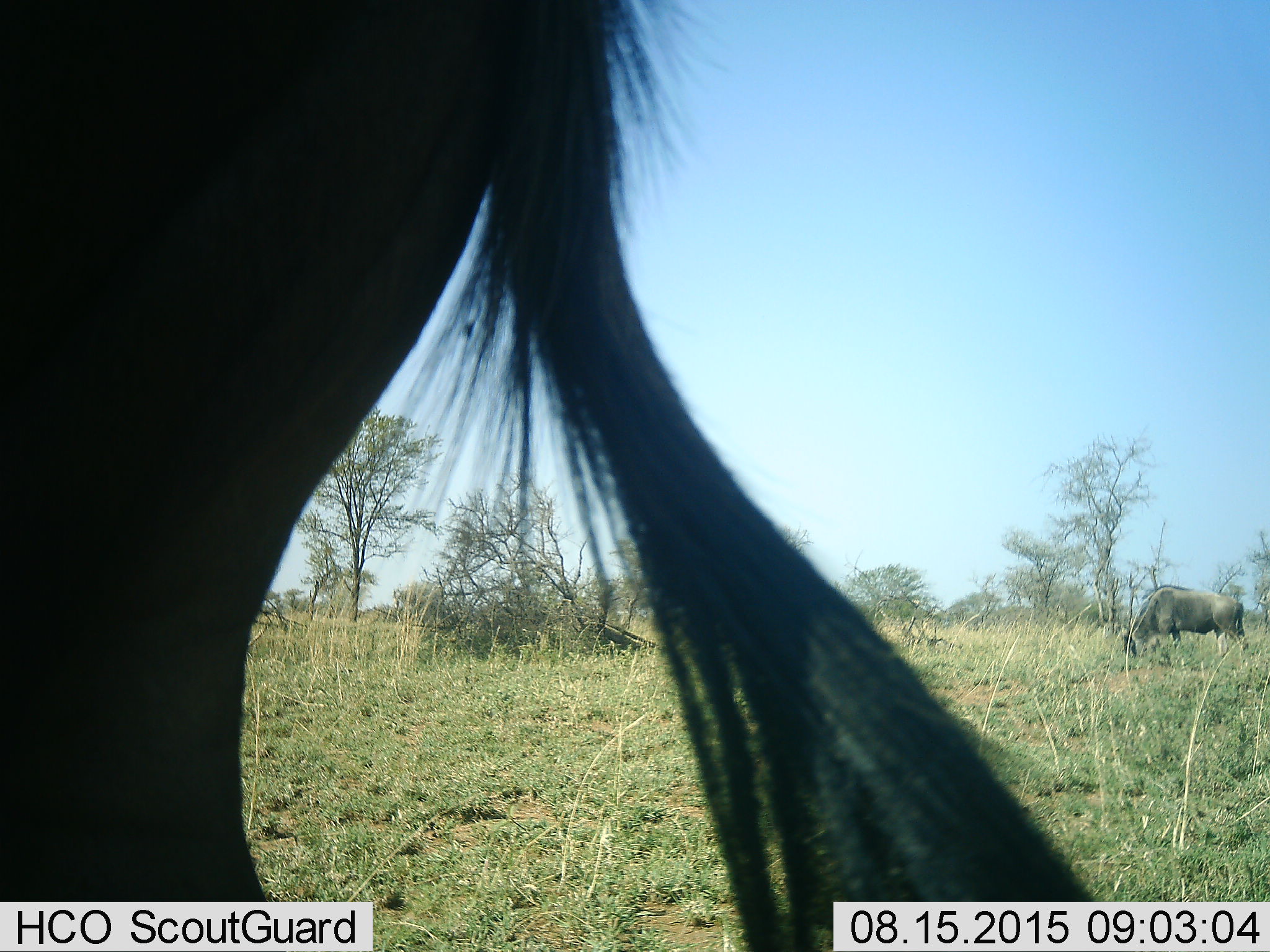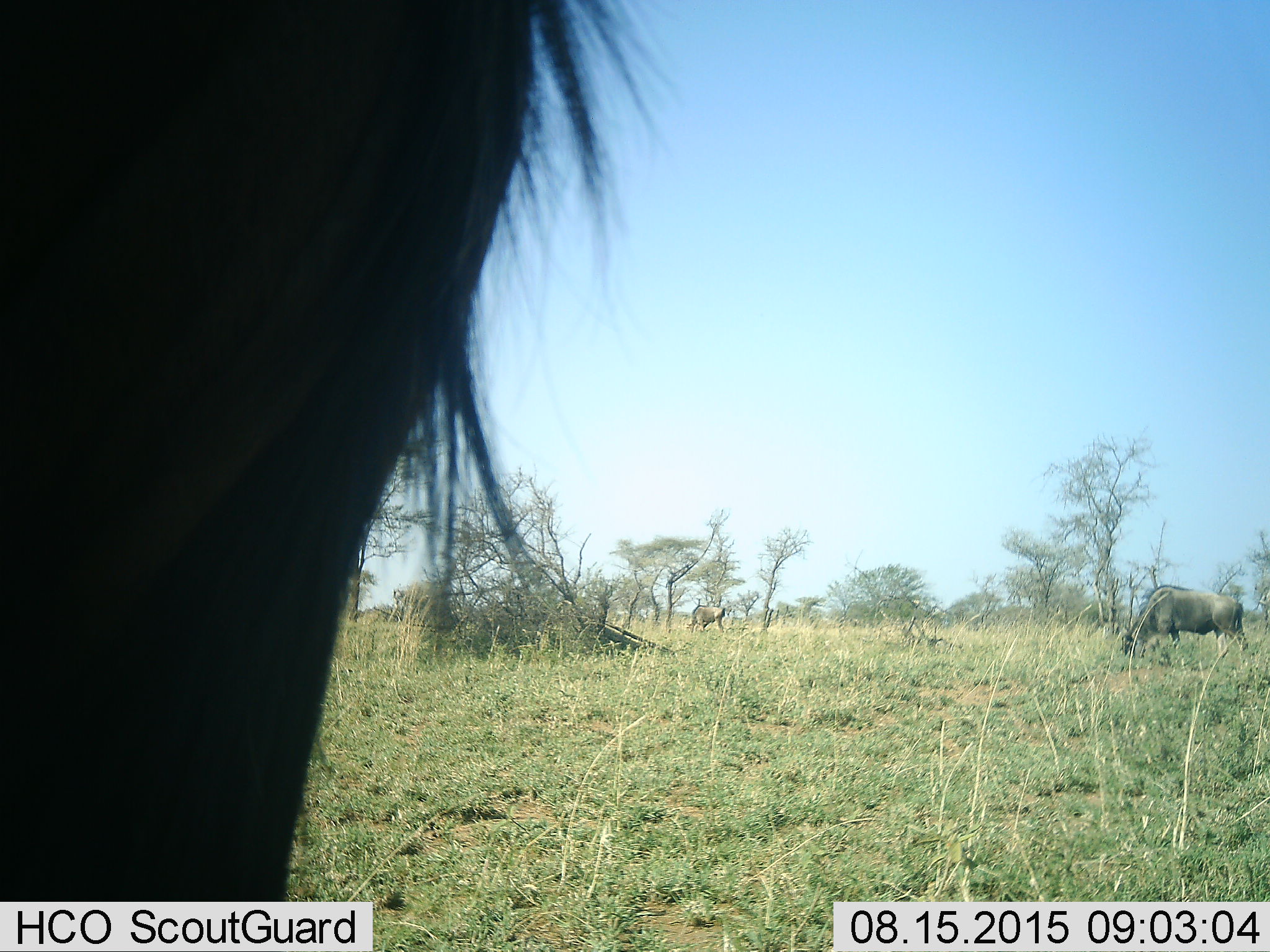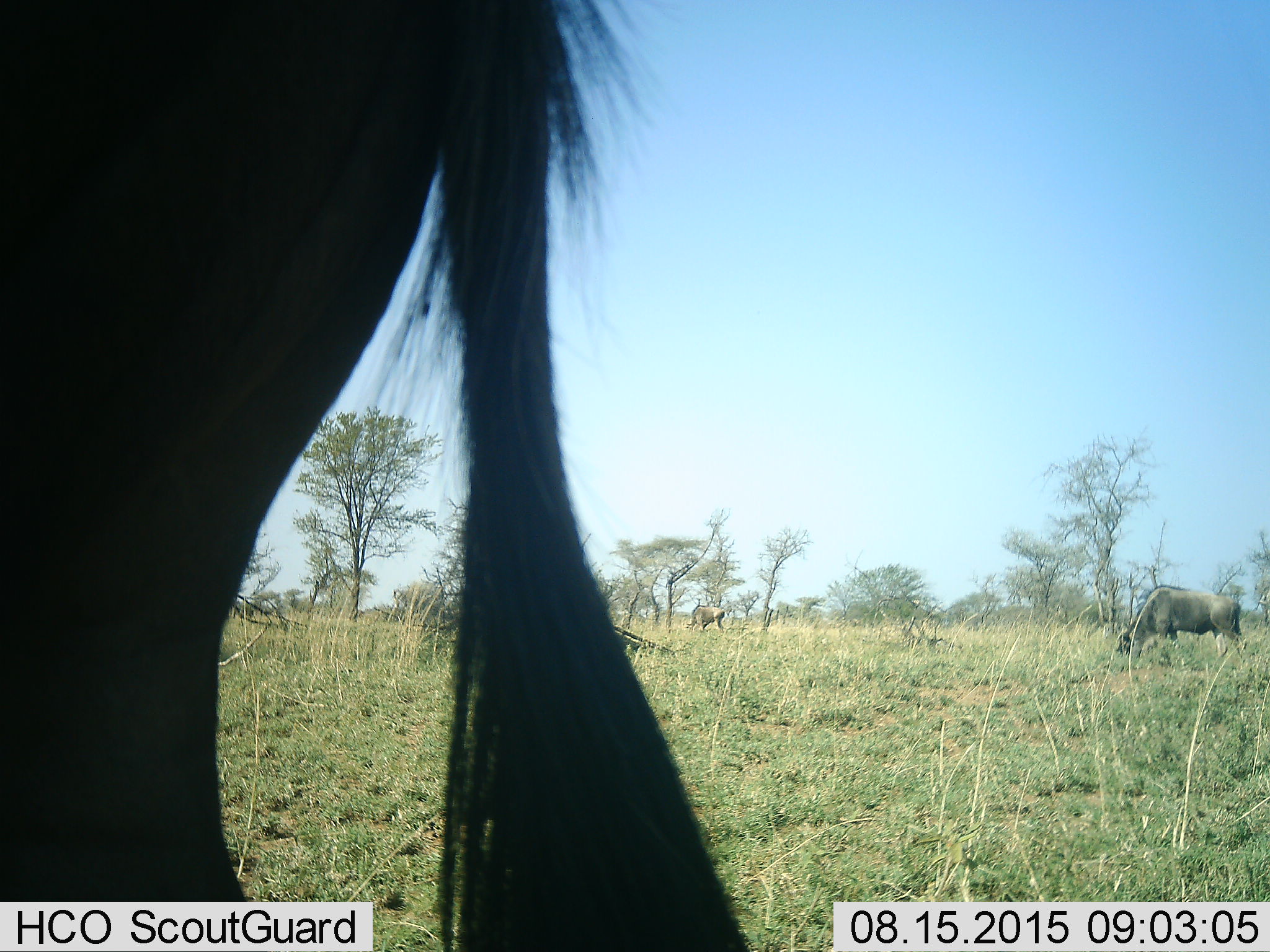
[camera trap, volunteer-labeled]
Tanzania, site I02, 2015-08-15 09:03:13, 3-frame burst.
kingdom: Animalia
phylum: Chordata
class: Mammalia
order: Artiodactyla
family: Bovidae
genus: Connochaetes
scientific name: Connochaetes taurinus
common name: blue wildebeest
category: wildebeest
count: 3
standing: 56%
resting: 11%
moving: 22%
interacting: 0%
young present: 0%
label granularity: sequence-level